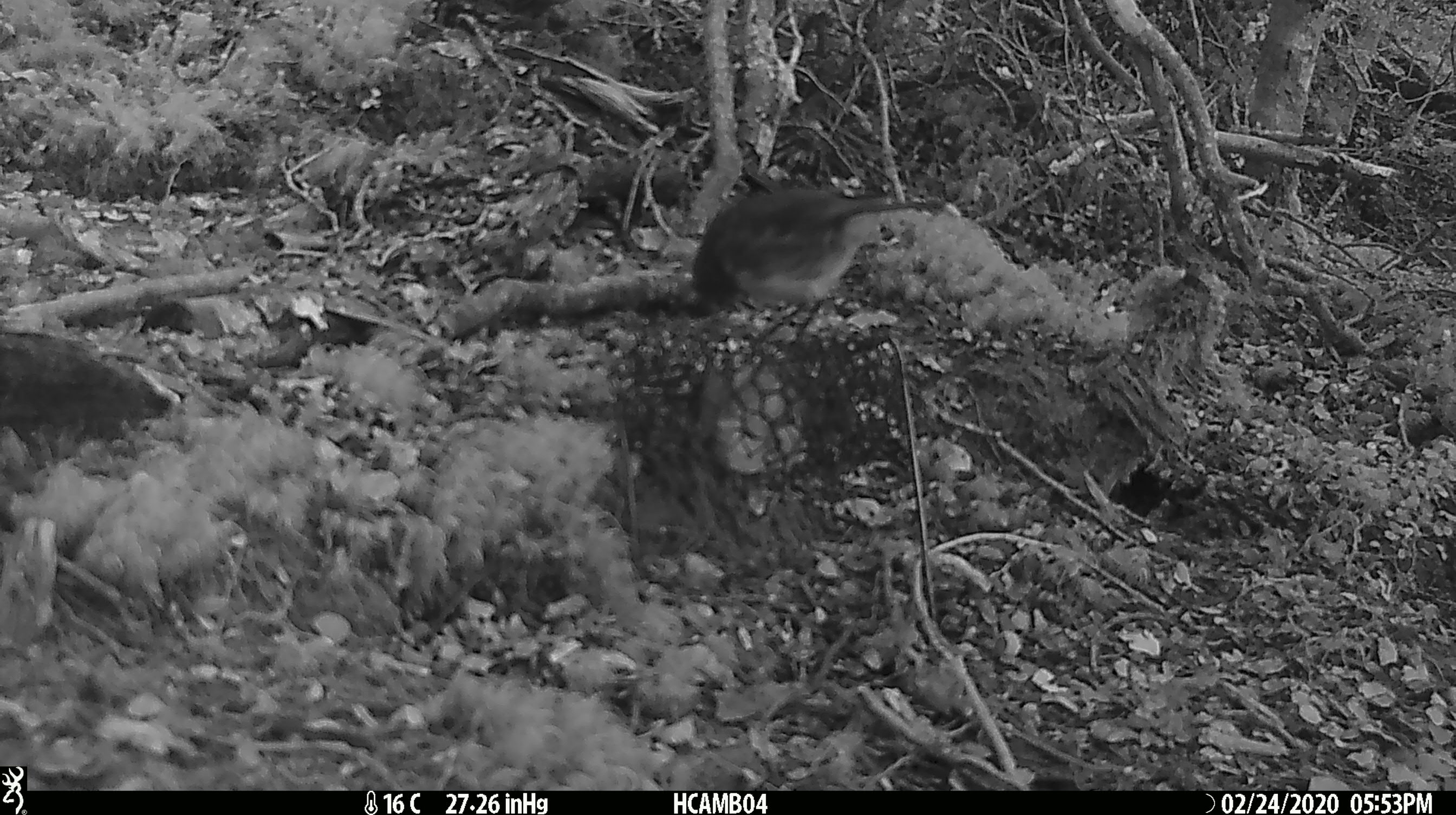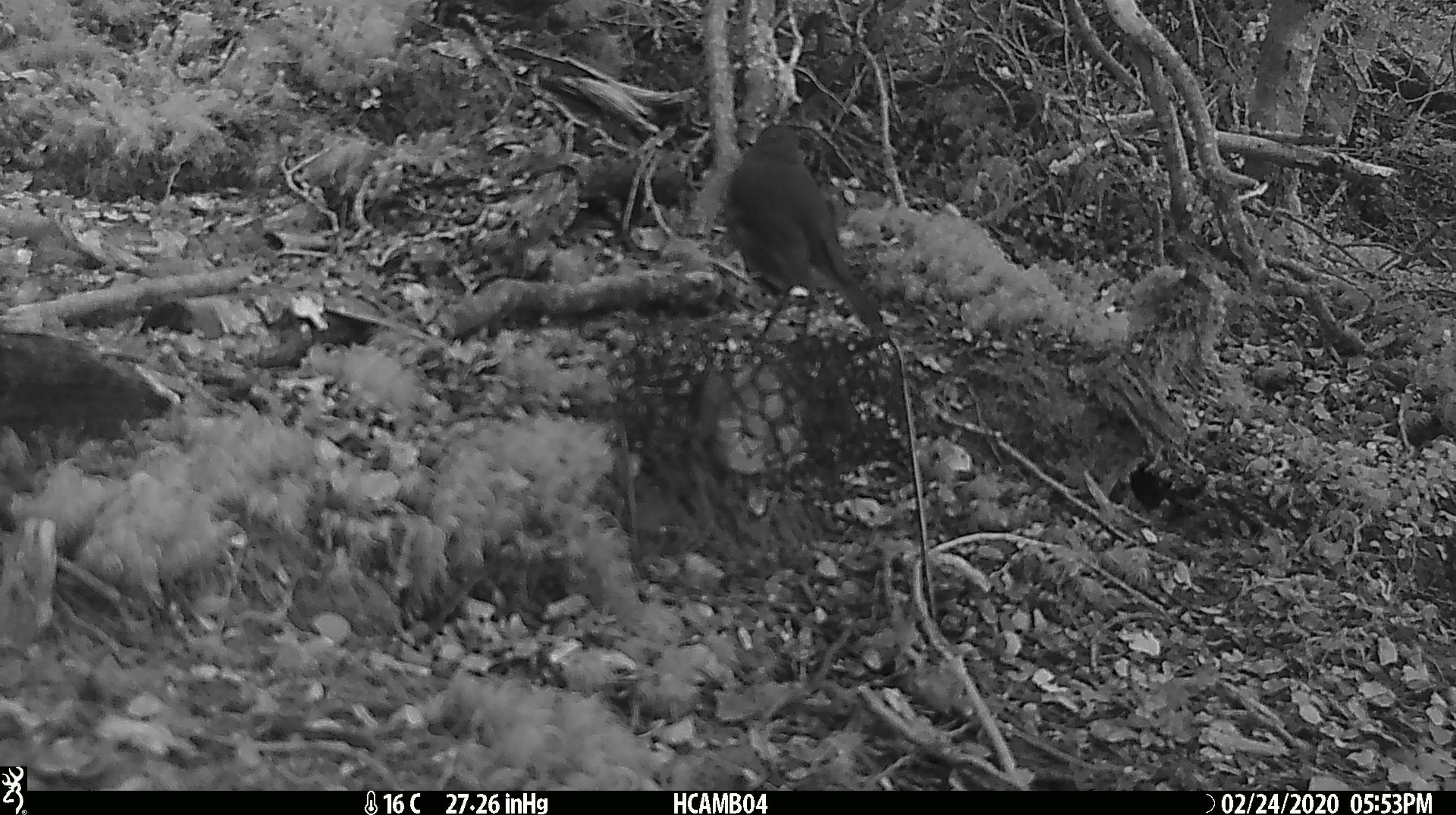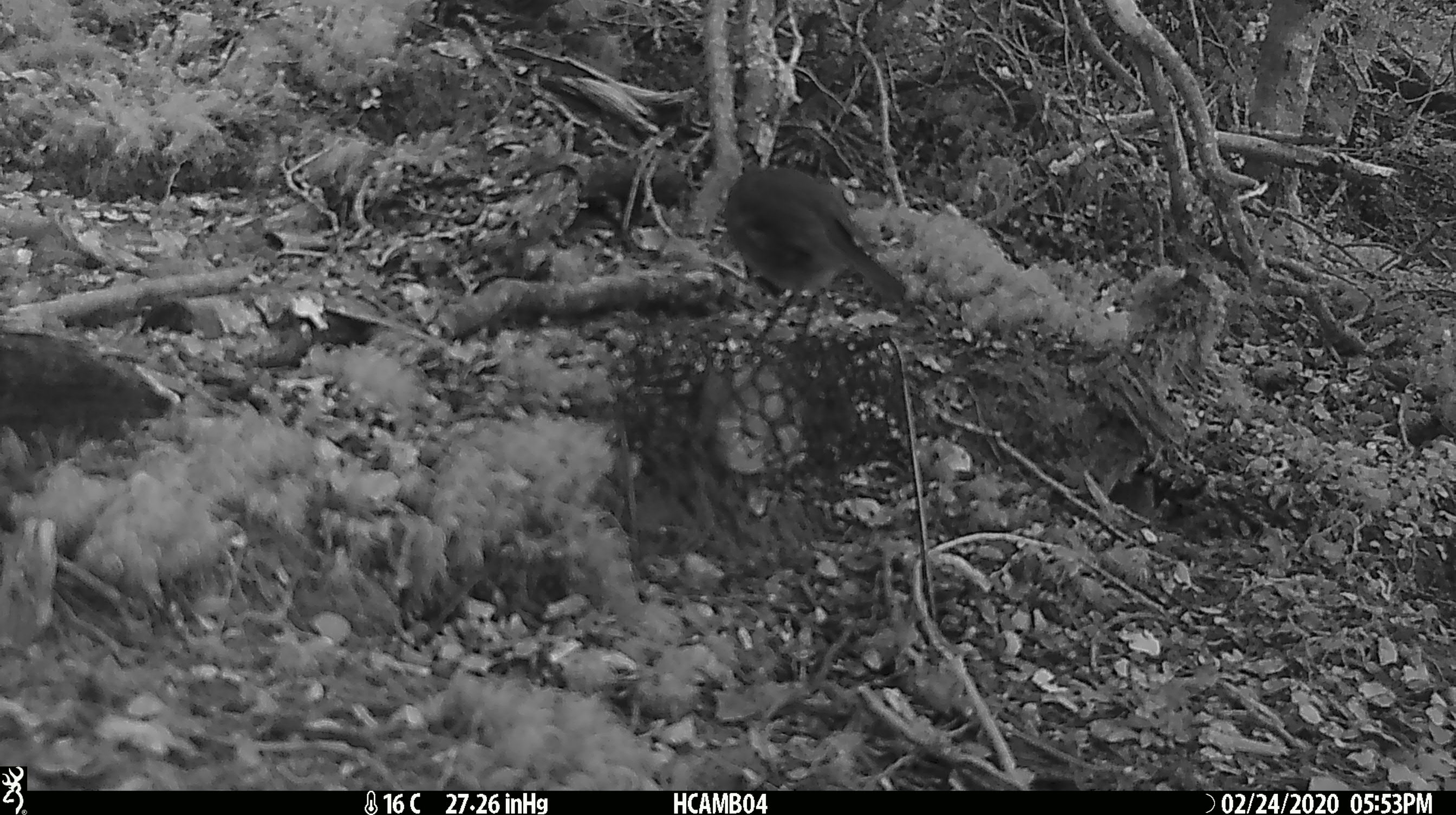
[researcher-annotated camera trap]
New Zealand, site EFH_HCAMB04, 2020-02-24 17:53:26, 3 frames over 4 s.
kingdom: Animalia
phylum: Chordata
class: Aves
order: Passeriformes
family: Petroicidae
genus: Petroica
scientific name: Petroica australis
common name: new zealand robin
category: robin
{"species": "robin (new zealand robin) (Petroica australis)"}